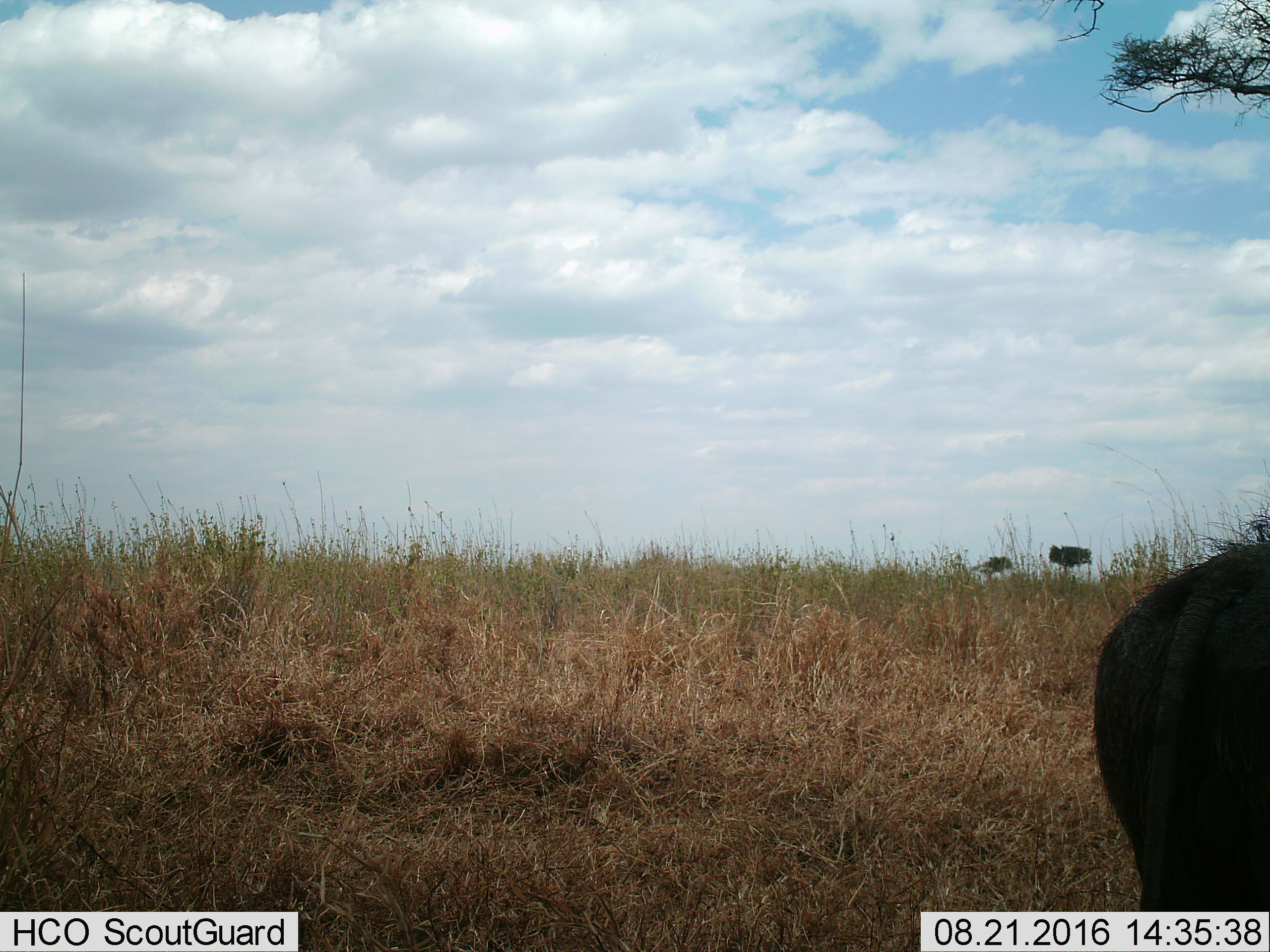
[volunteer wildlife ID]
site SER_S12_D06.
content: unidentified animal